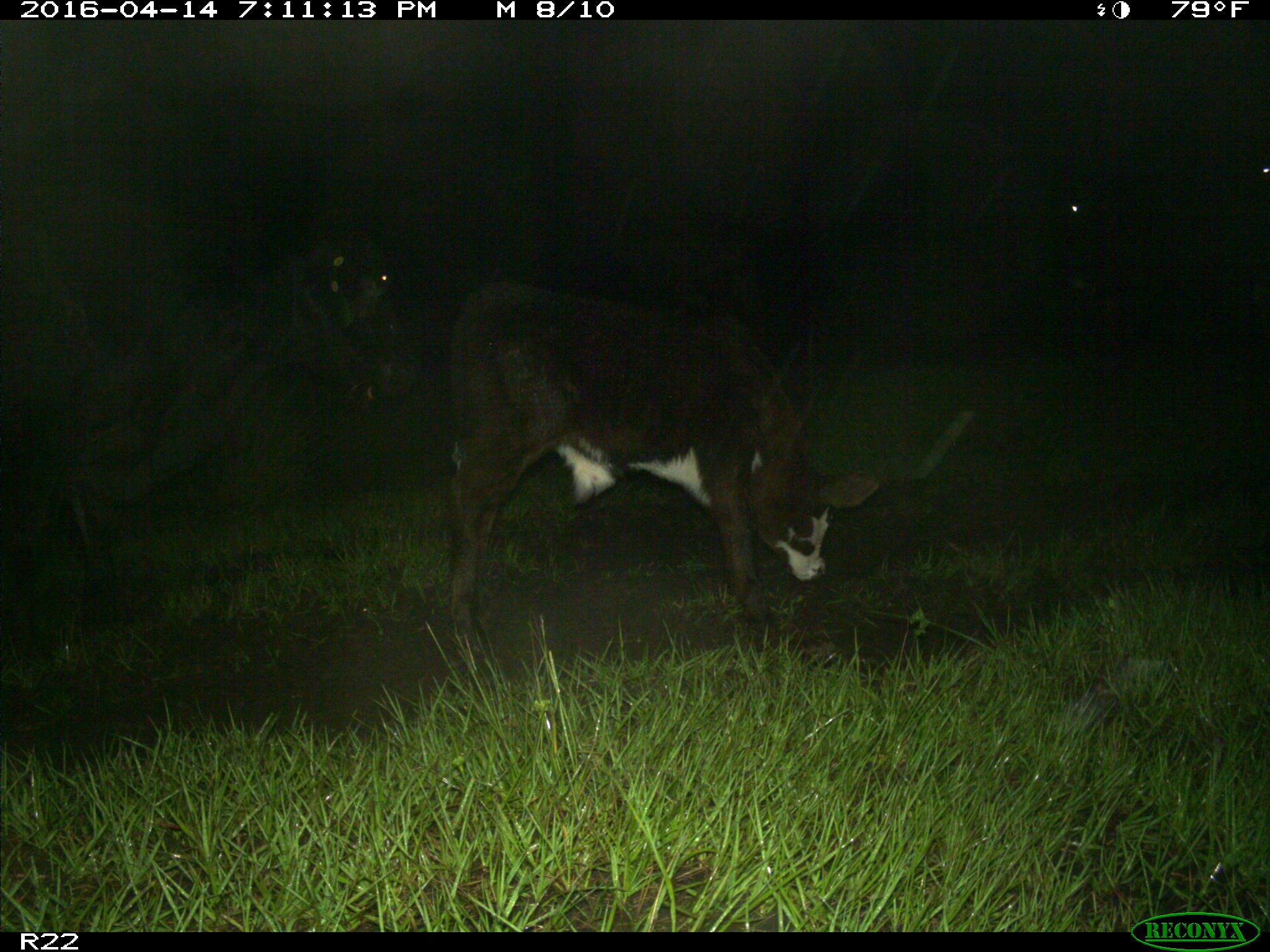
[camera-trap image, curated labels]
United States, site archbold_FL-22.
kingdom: Animalia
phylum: Chordata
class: Mammalia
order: Artiodactyla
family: Bovidae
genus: Bos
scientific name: Bos taurus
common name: domestic cow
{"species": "Bos taurus (domestic cow)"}